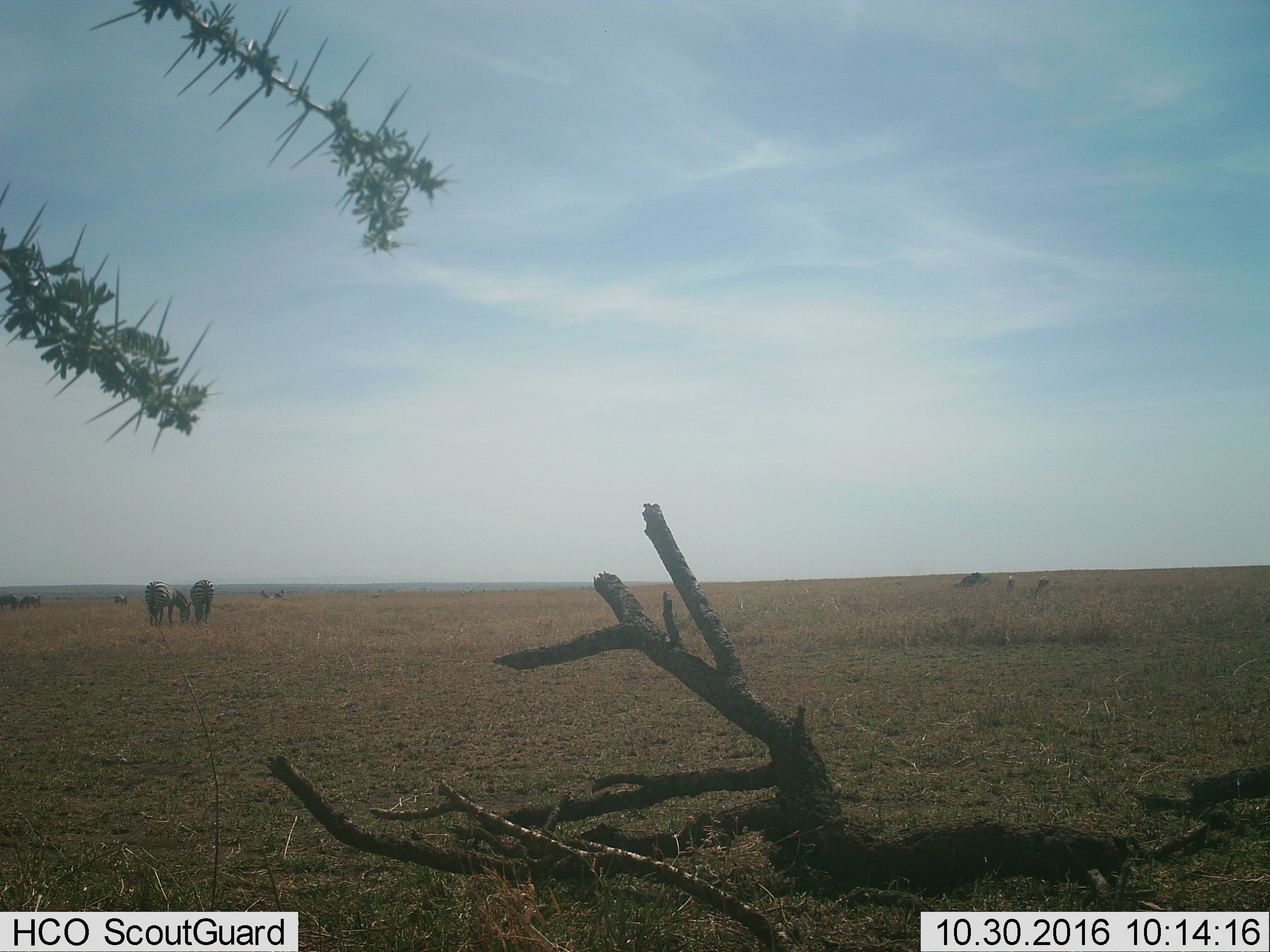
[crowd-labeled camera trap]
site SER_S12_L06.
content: unidentified animal